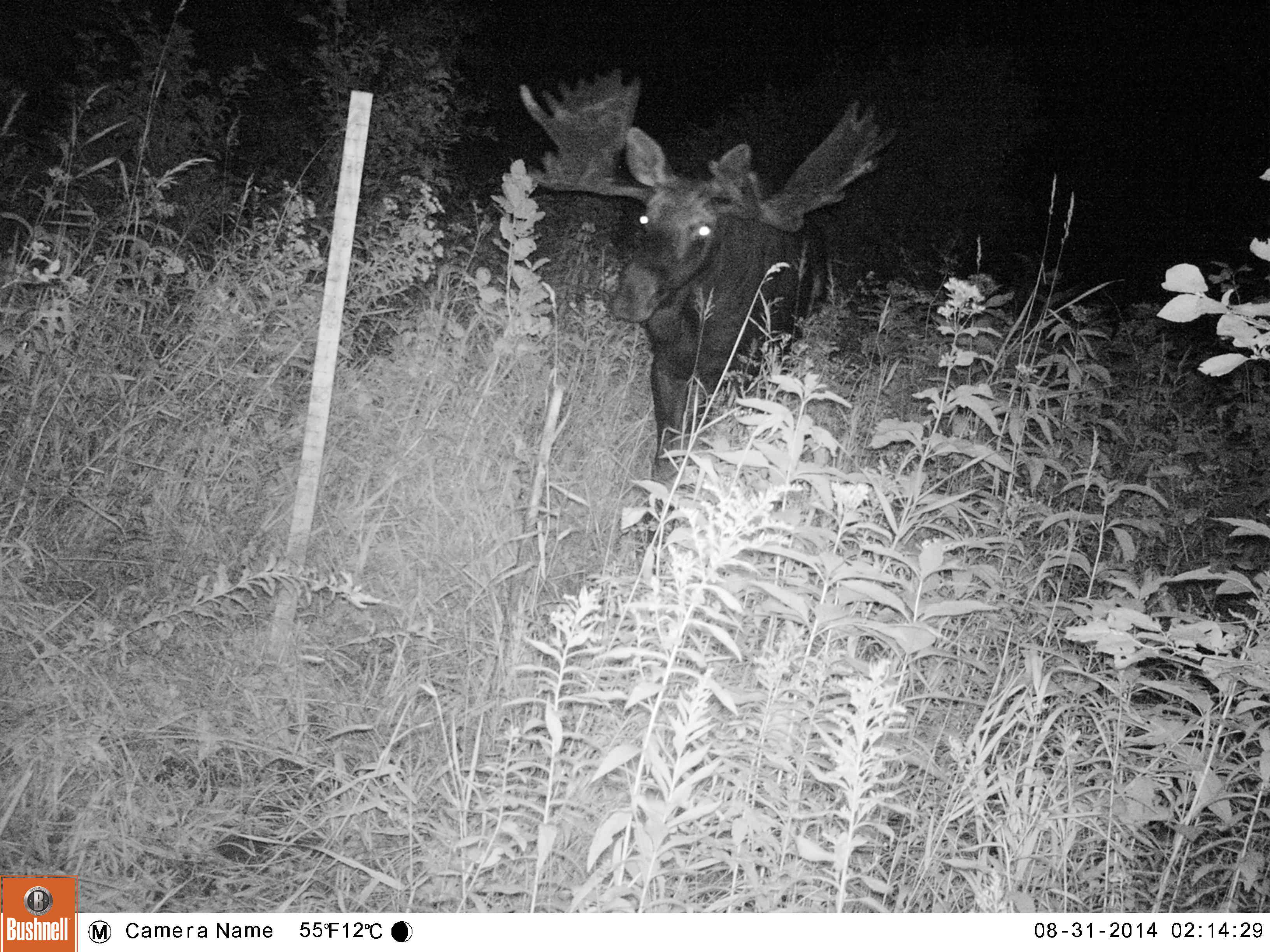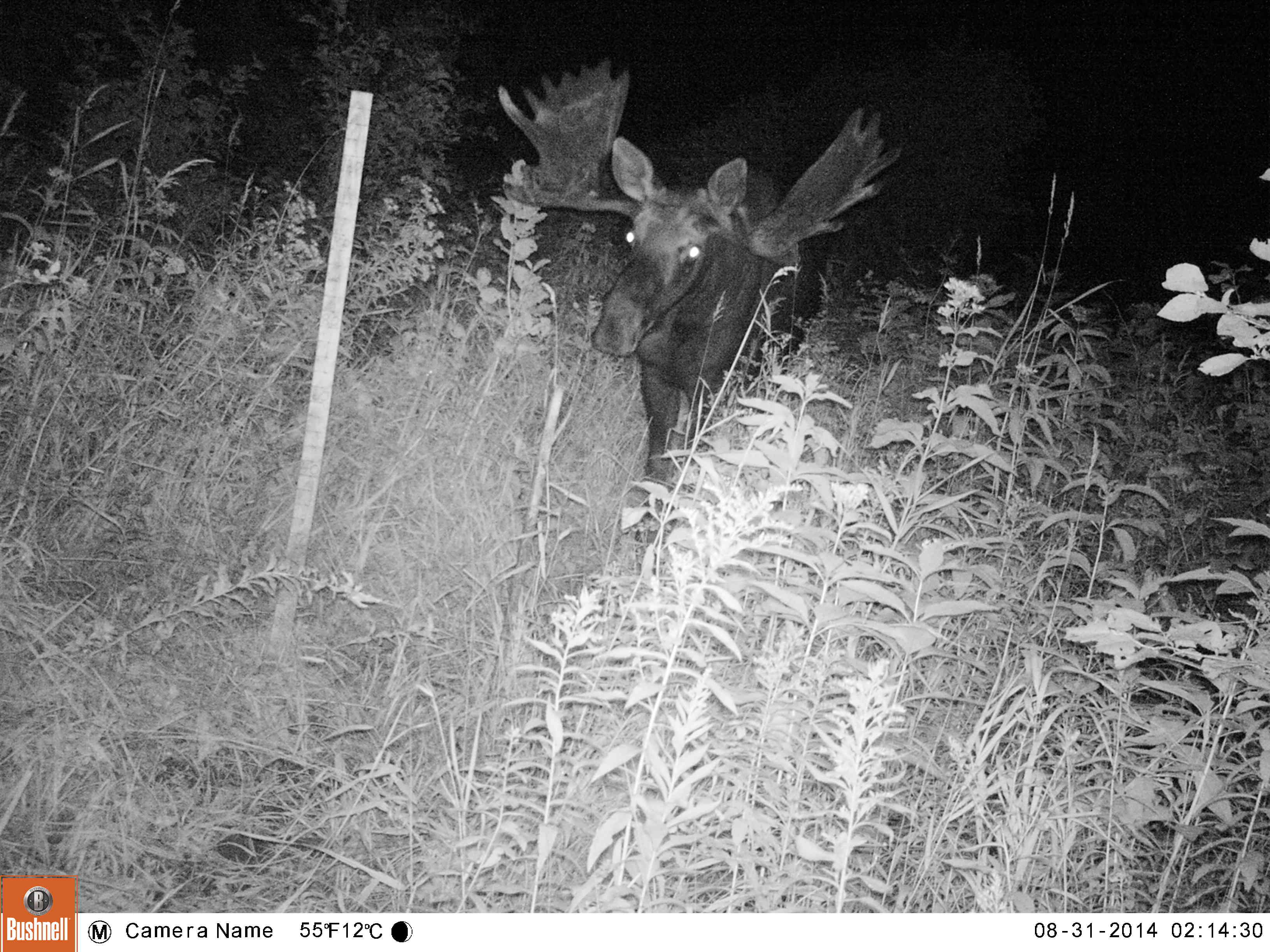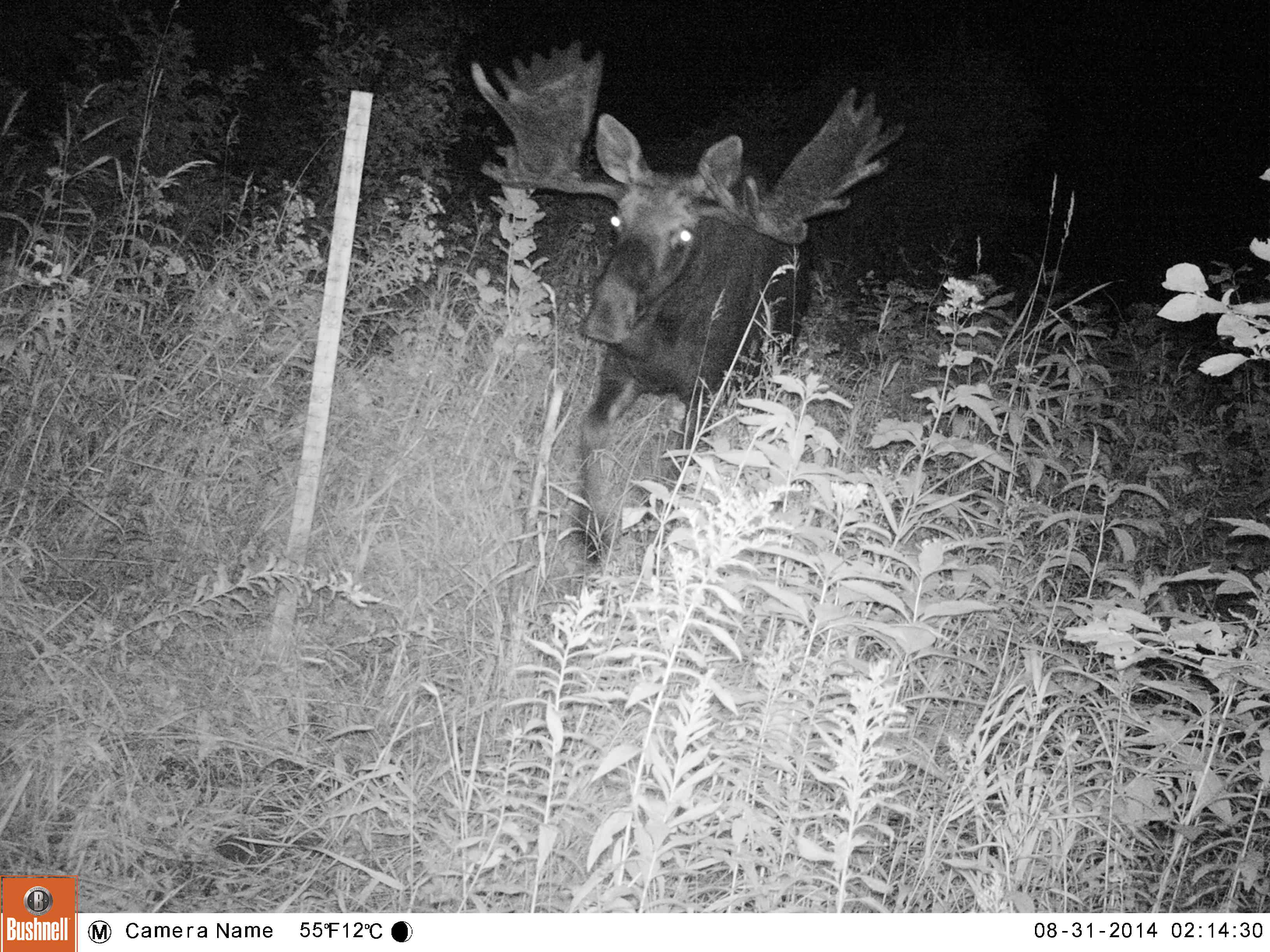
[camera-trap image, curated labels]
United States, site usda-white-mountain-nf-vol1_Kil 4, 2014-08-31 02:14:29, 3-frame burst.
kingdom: Animalia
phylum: Chordata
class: Mammalia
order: Artiodactyla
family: Cervidae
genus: Alces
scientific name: Alces alces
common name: moose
Moose (Alces alces).